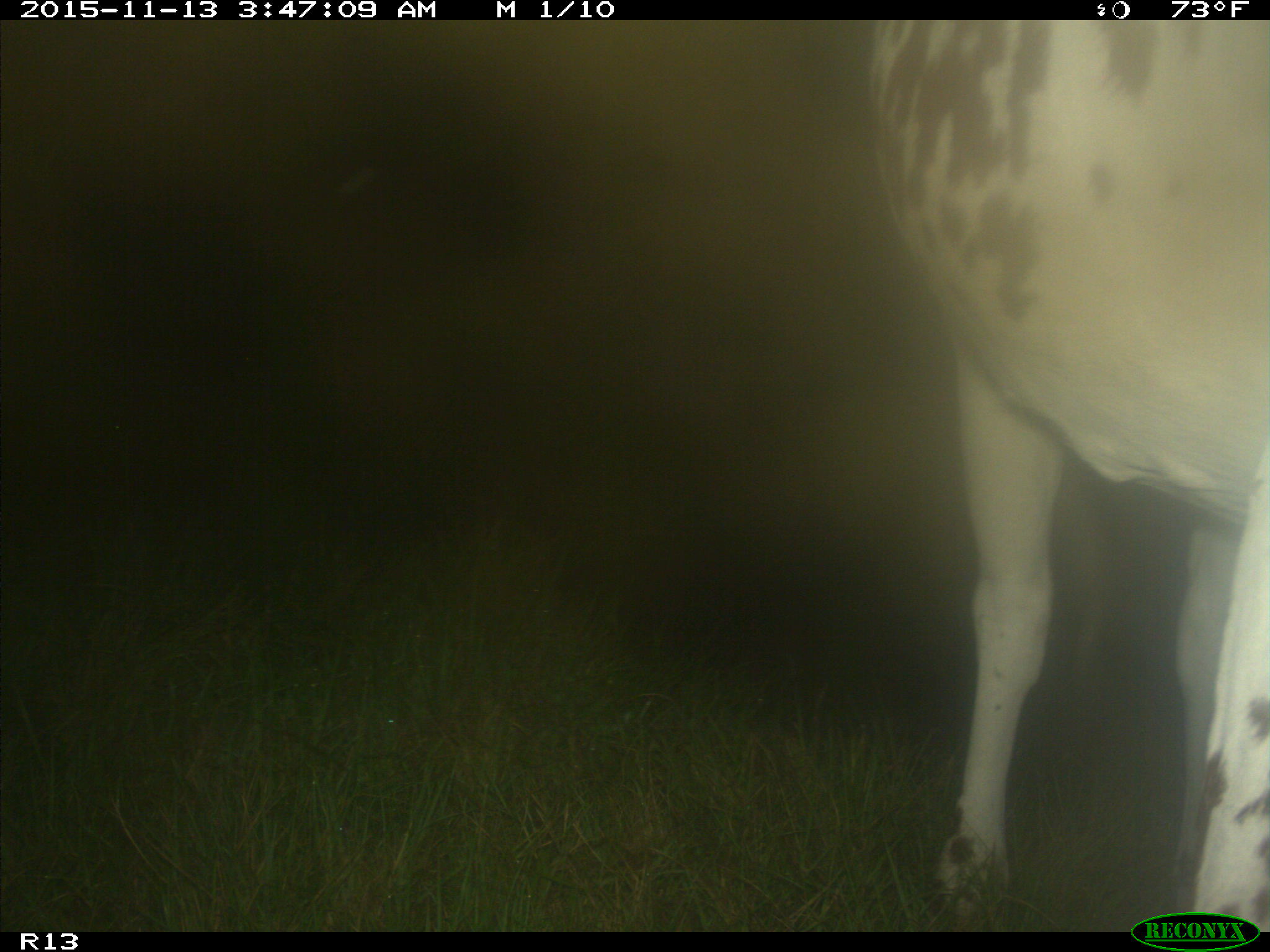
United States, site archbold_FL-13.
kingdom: Animalia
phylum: Chordata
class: Mammalia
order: Artiodactyla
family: Bovidae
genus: Bos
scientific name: Bos taurus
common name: domestic cow